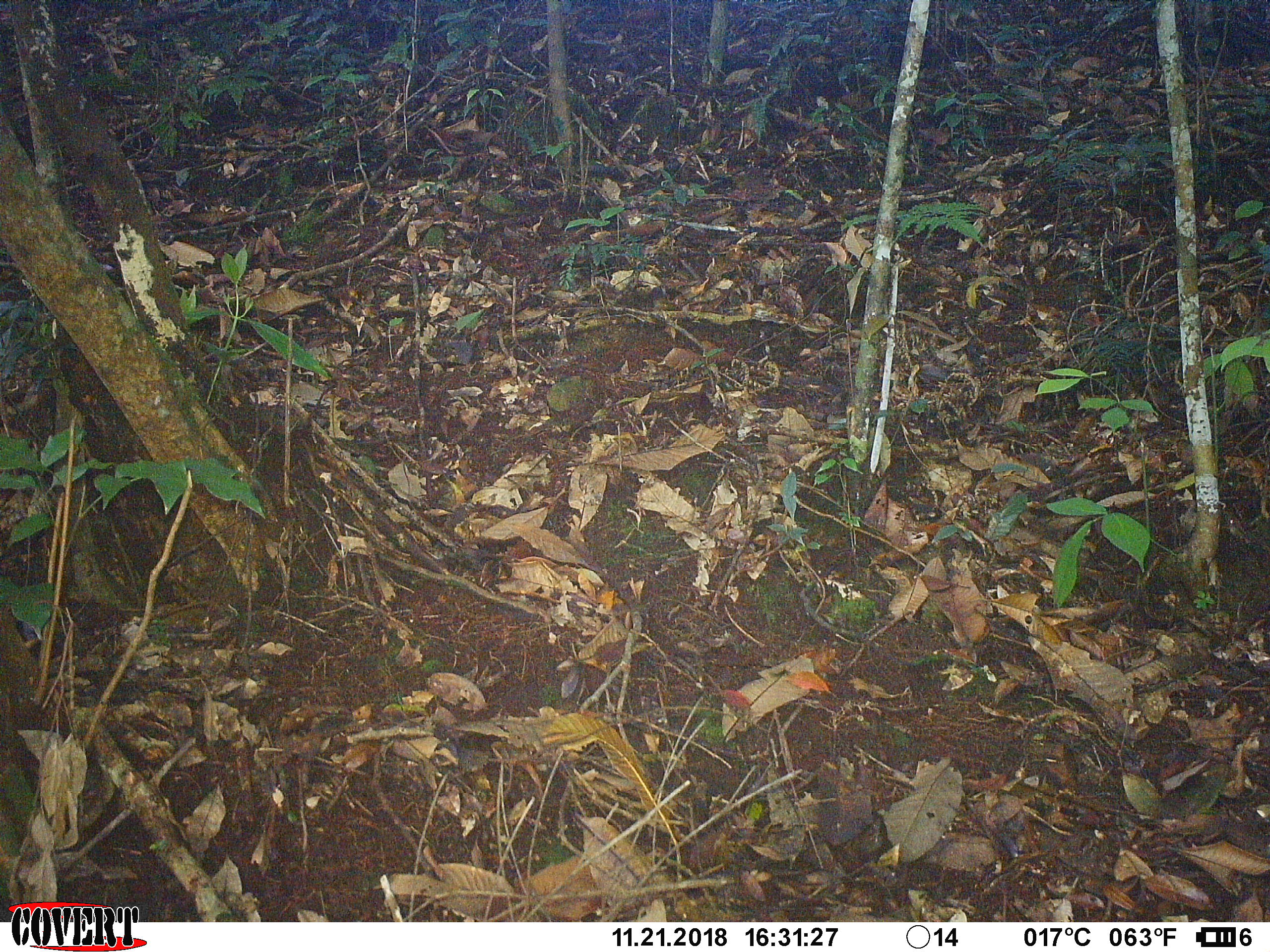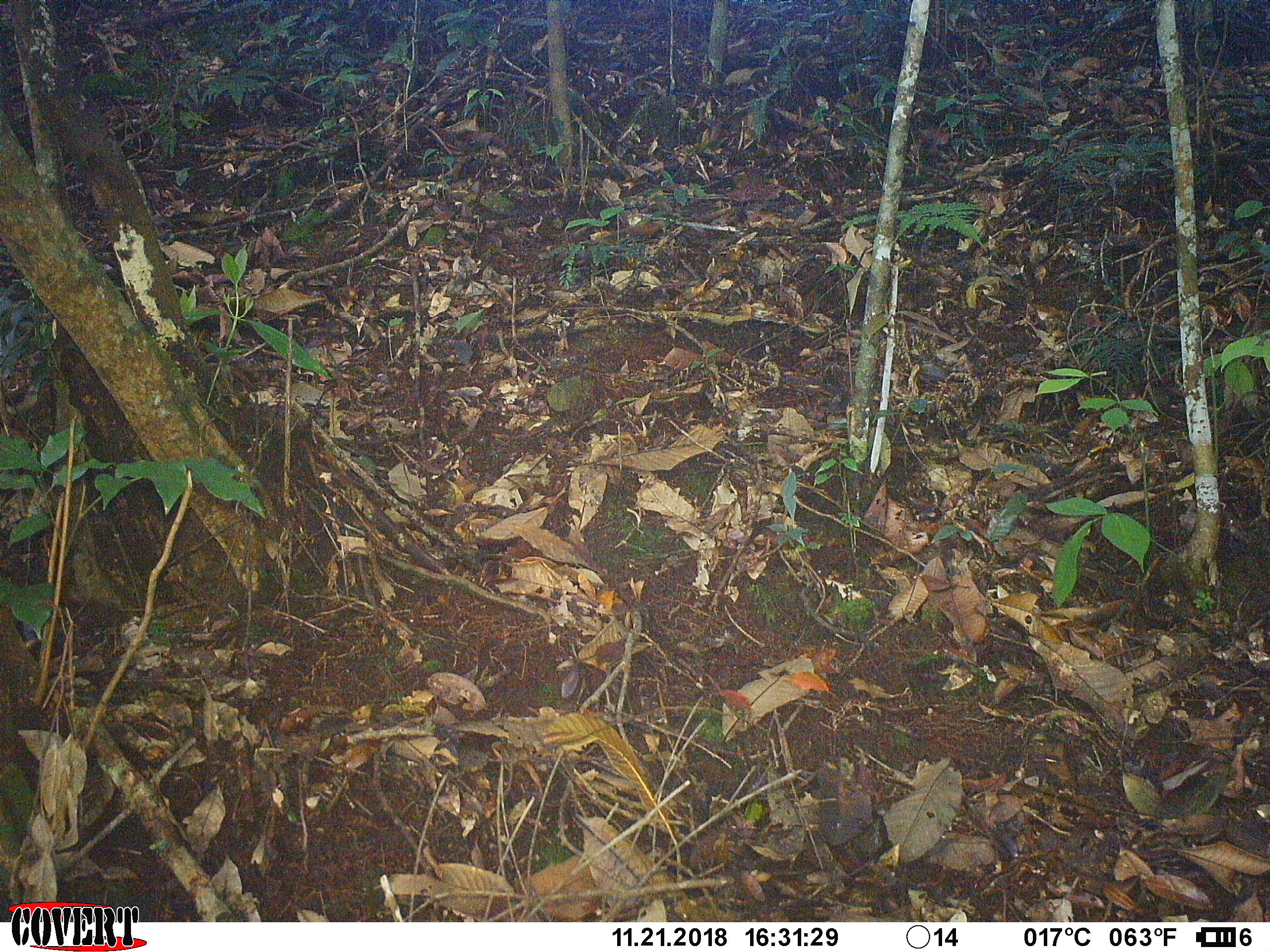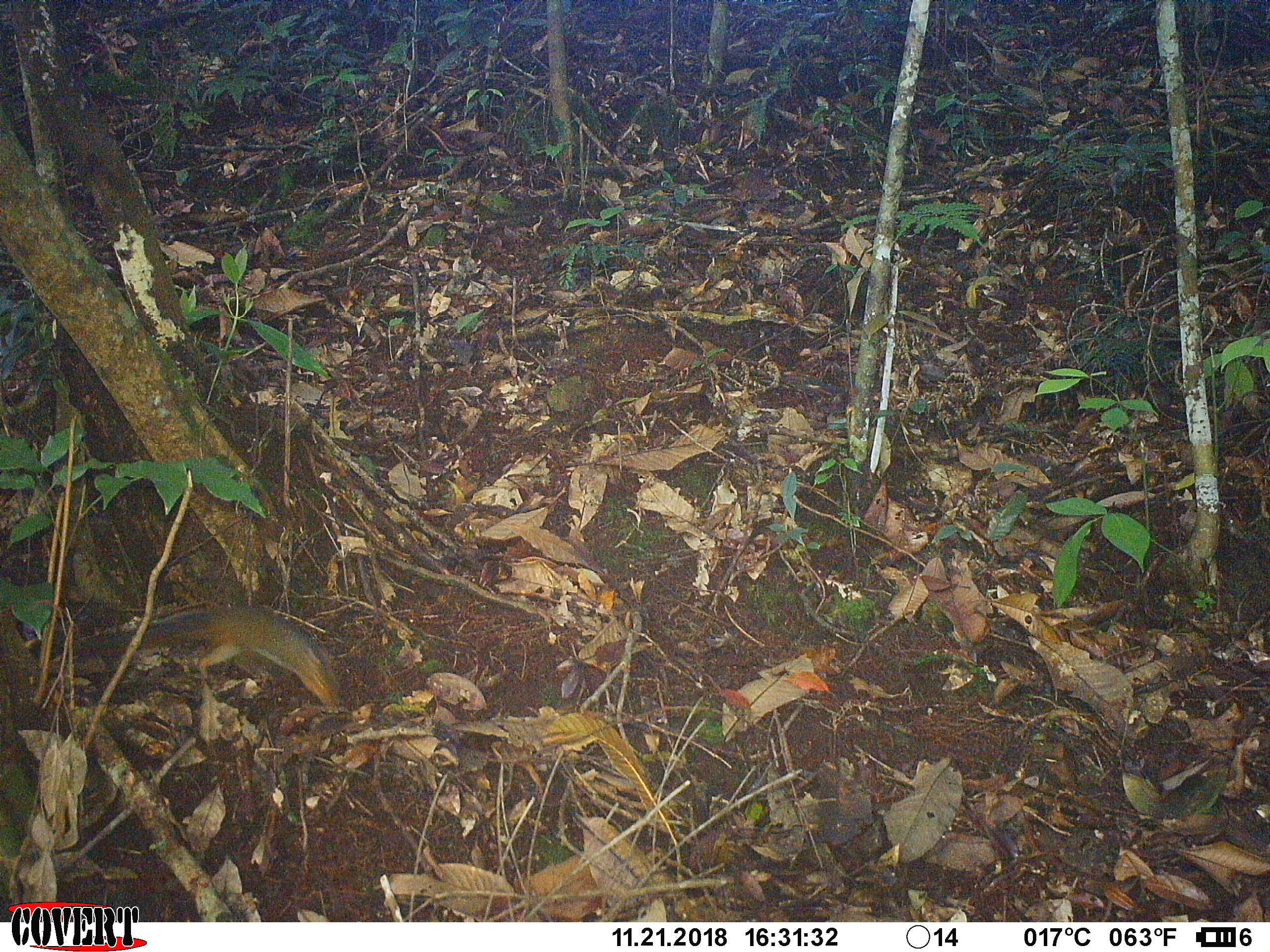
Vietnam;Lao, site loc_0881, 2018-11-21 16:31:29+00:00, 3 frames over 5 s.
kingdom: Animalia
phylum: Chordata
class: Mammalia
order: Rodentia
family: Sciuridae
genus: Dremomys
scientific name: Dremomys rufigenis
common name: red-cheeked squirrel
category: red cheeked squirrel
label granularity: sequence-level